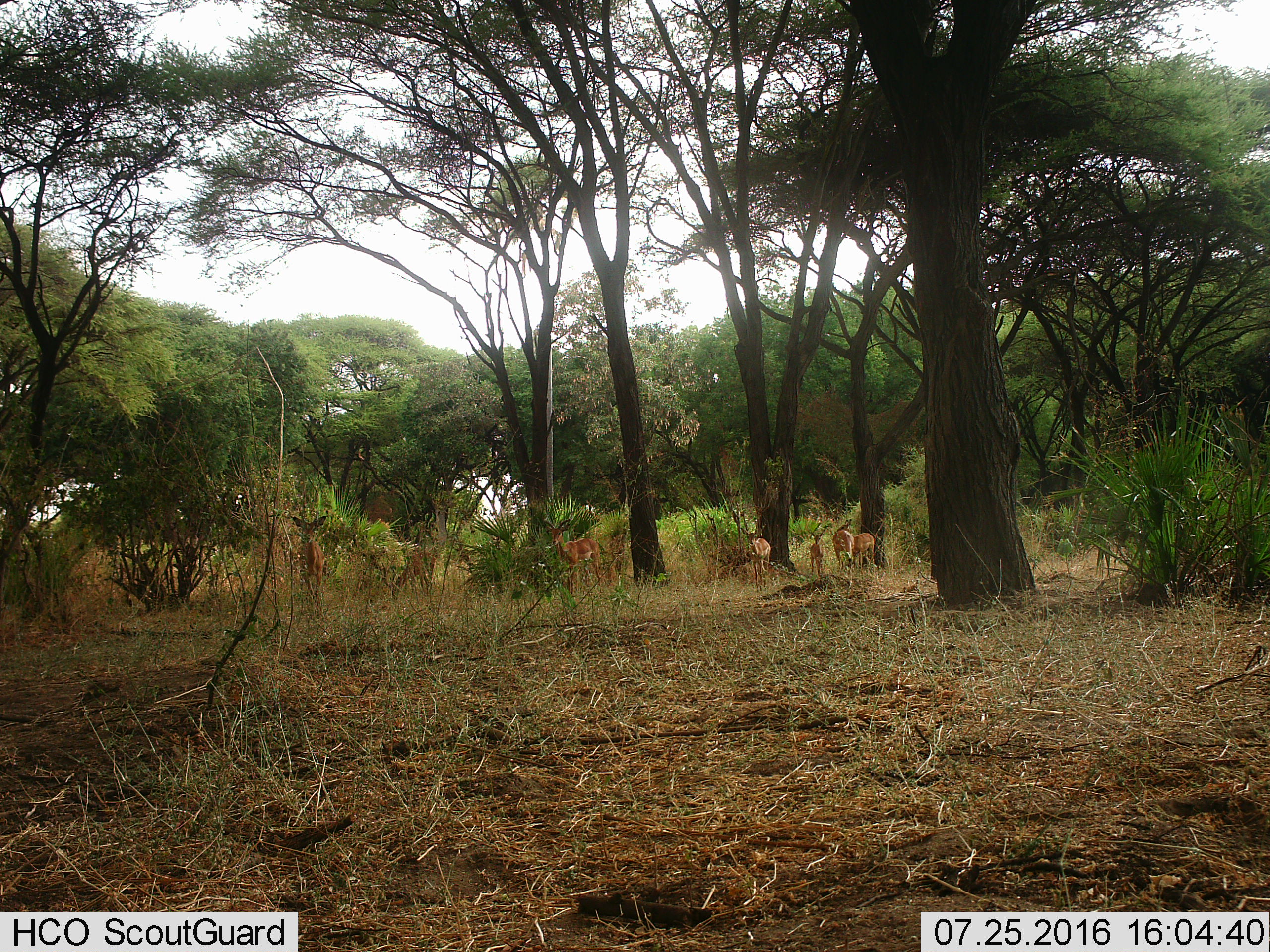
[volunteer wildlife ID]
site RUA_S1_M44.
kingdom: Animalia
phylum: Chordata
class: Mammalia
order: Artiodactyla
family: Bovidae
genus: Aepyceros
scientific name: Aepyceros melampus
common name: impala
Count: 7.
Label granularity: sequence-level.